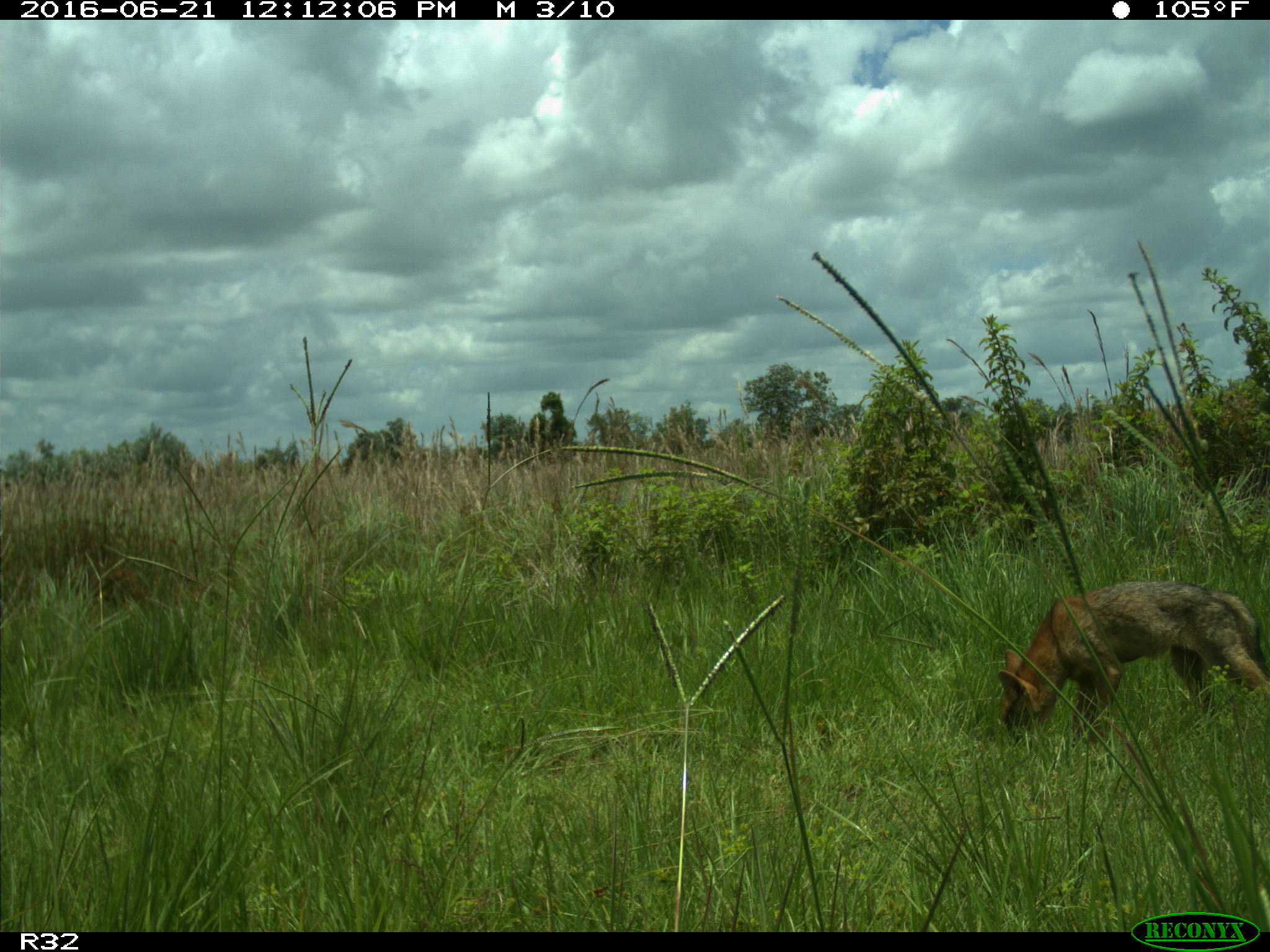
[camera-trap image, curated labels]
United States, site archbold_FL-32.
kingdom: Animalia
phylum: Chordata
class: Mammalia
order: Carnivora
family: Canidae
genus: Canis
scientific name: Canis latrans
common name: coyote